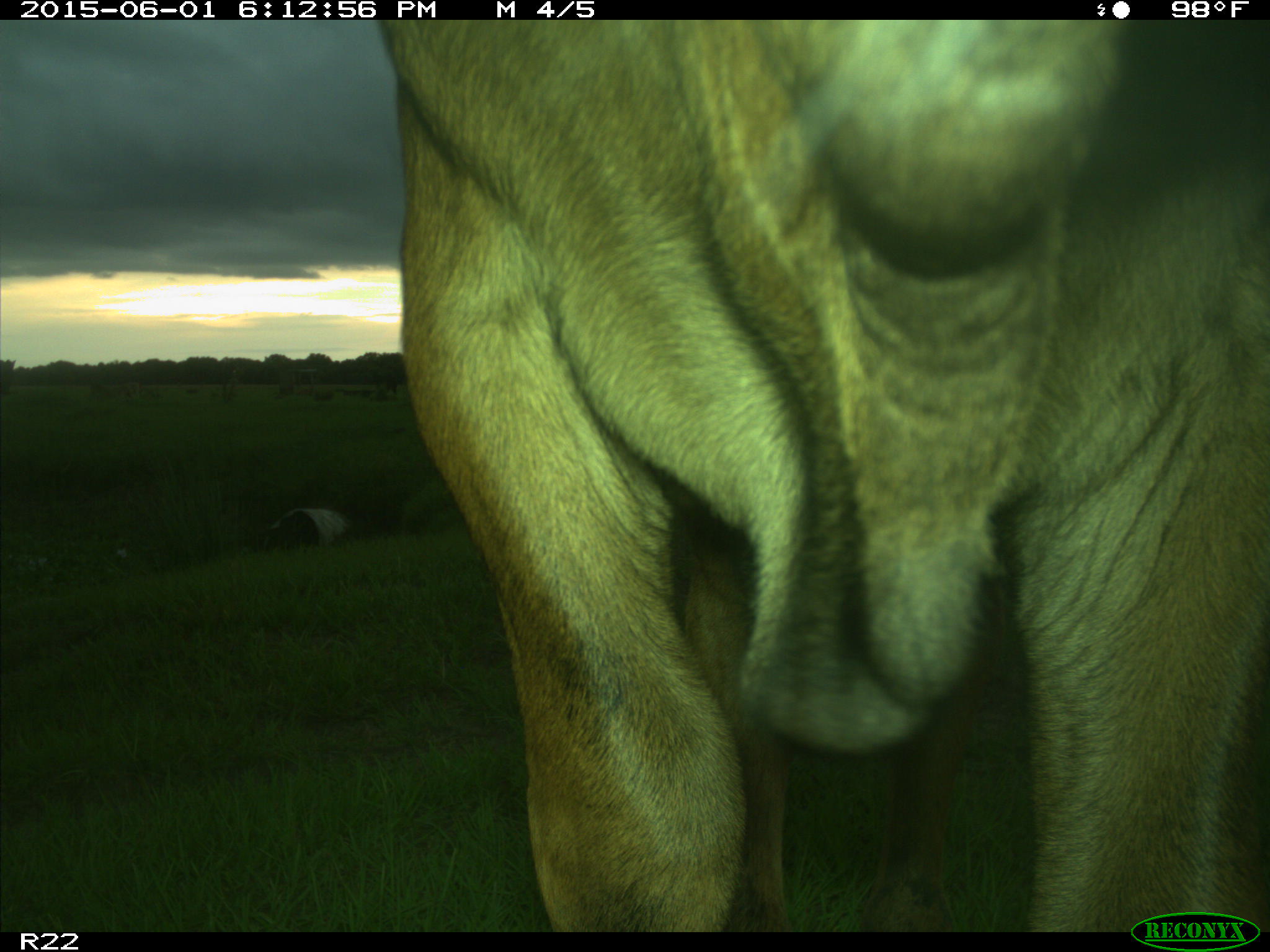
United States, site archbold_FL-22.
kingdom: Animalia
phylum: Chordata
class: Mammalia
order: Artiodactyla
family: Bovidae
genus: Bos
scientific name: Bos taurus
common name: domestic cow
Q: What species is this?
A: Bos taurus (domestic cow).